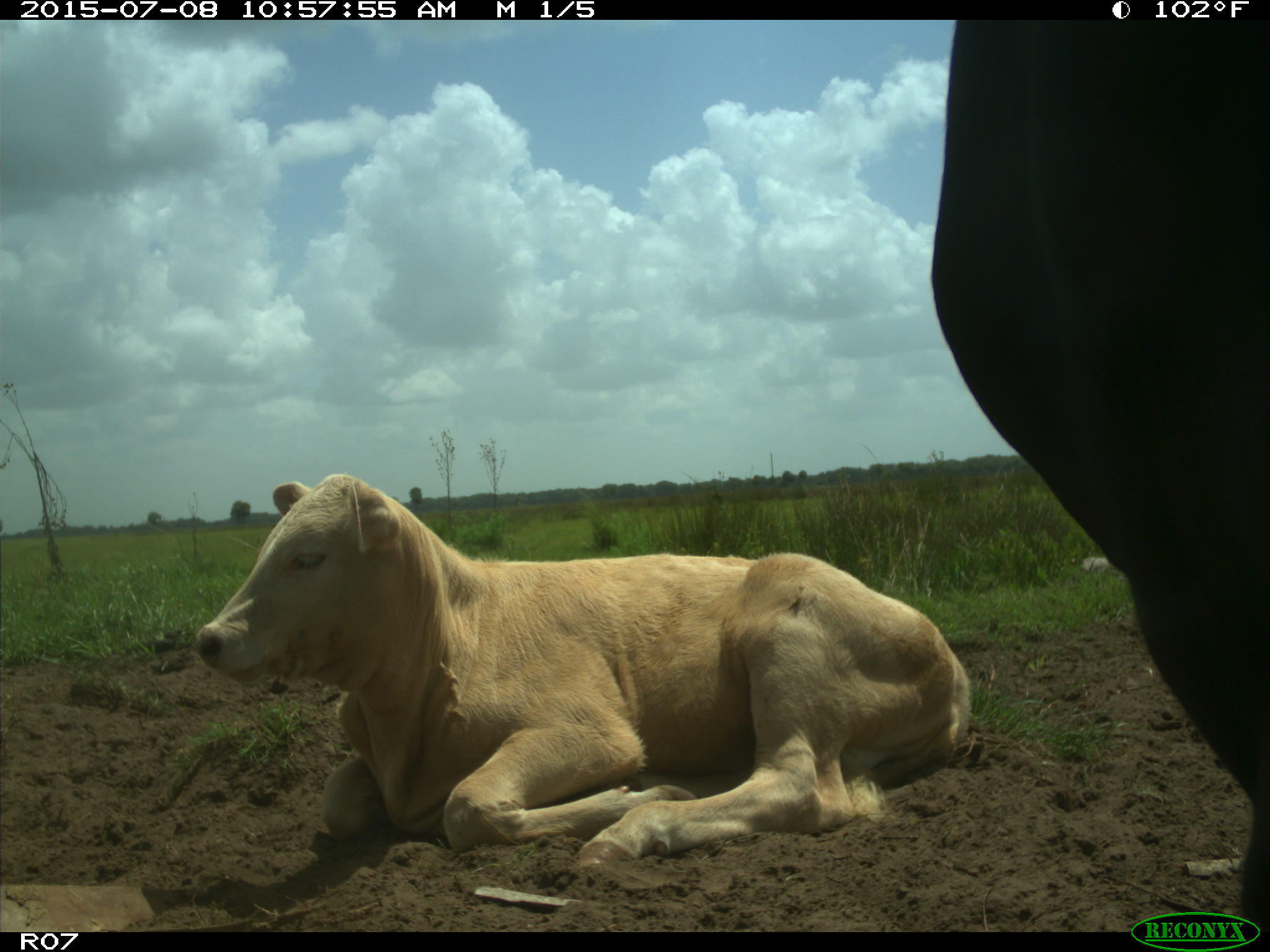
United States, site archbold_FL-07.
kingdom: Animalia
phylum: Chordata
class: Mammalia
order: Artiodactyla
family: Bovidae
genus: Bos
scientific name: Bos taurus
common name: domestic cow